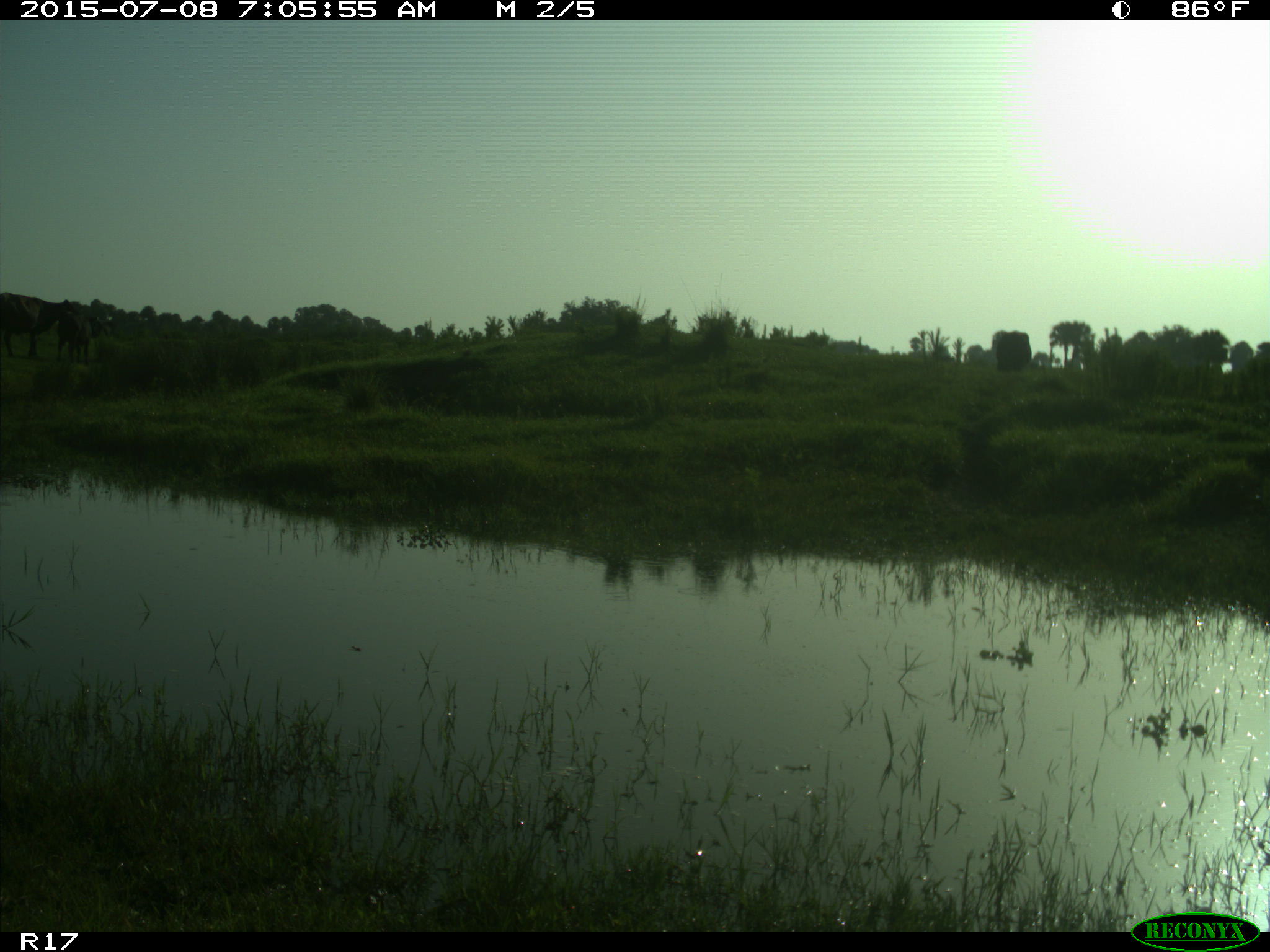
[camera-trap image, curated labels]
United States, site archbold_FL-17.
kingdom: Animalia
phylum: Chordata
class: Mammalia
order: Artiodactyla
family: Bovidae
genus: Bos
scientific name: Bos taurus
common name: domestic cow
Bos taurus (domestic cow).